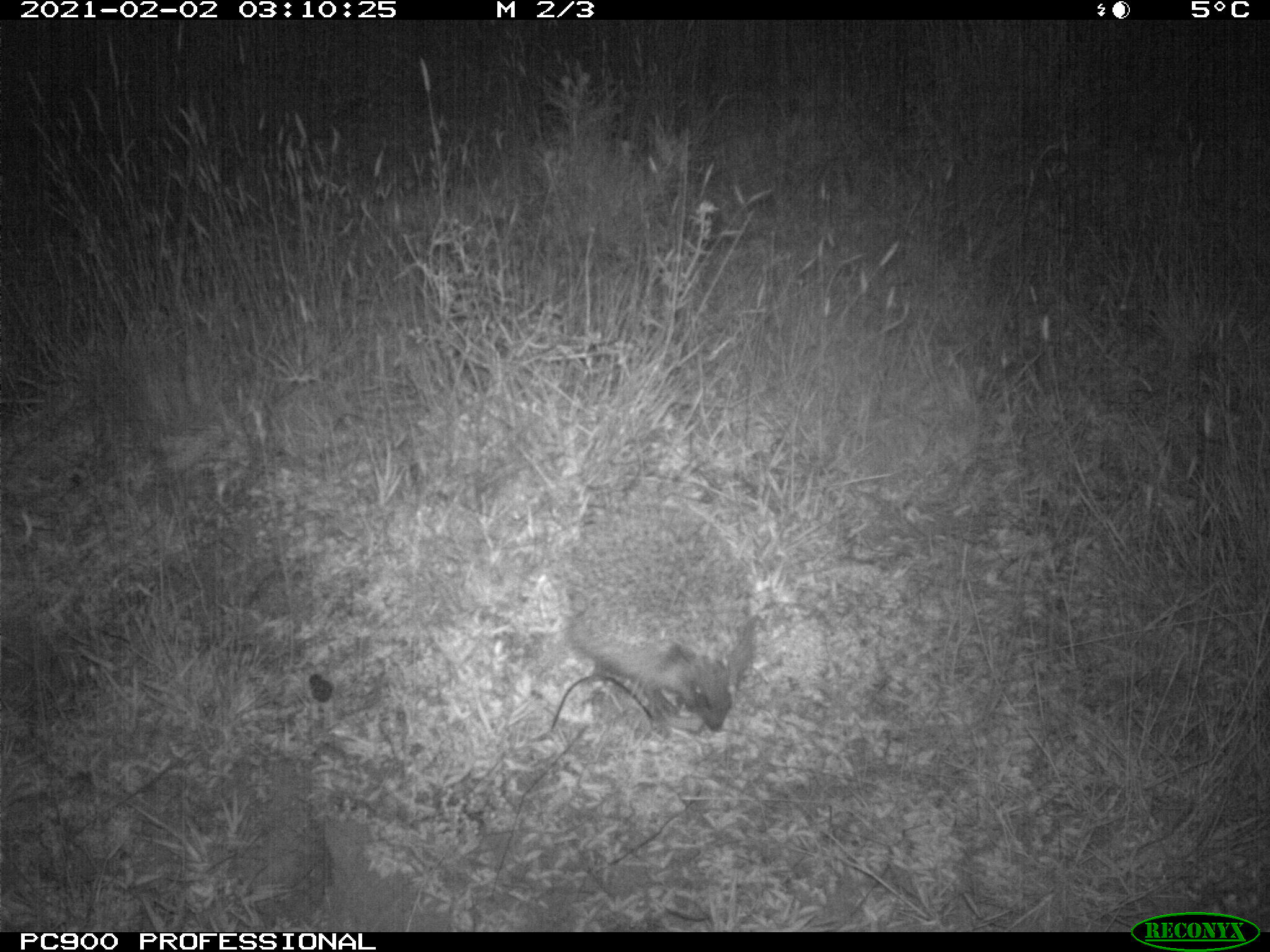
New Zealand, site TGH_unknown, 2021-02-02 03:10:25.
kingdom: Animalia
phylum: Chordata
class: Mammalia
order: Eulipotyphla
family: Erinaceidae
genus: Erinaceus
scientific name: Erinaceus europaeus europaeus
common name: european hedgehog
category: hedgehog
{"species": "hedgehog (european hedgehog) (Erinaceus europaeus europaeus)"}